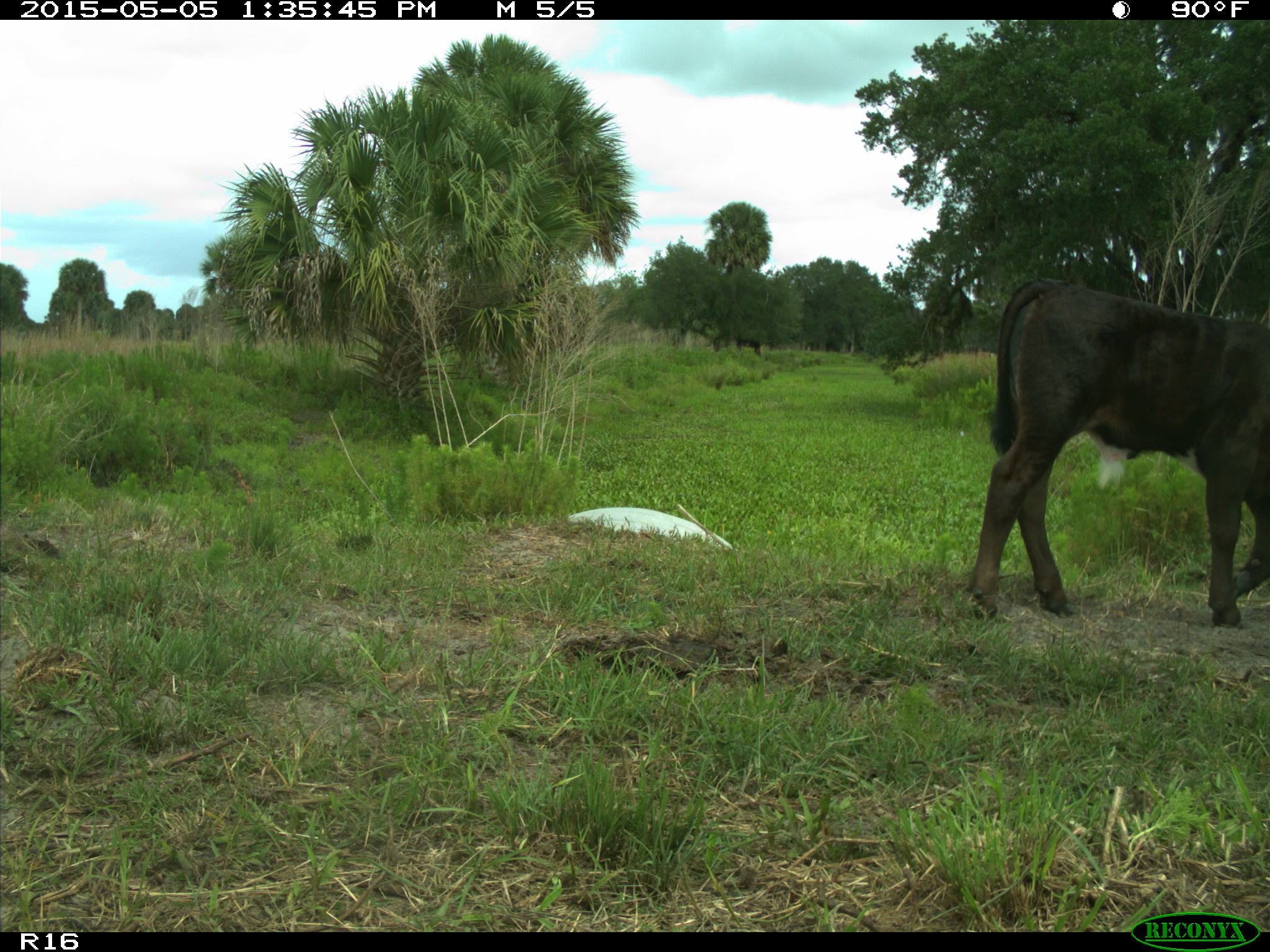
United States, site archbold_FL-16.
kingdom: Animalia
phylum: Chordata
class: Mammalia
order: Artiodactyla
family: Bovidae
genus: Bos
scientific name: Bos taurus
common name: domestic cow